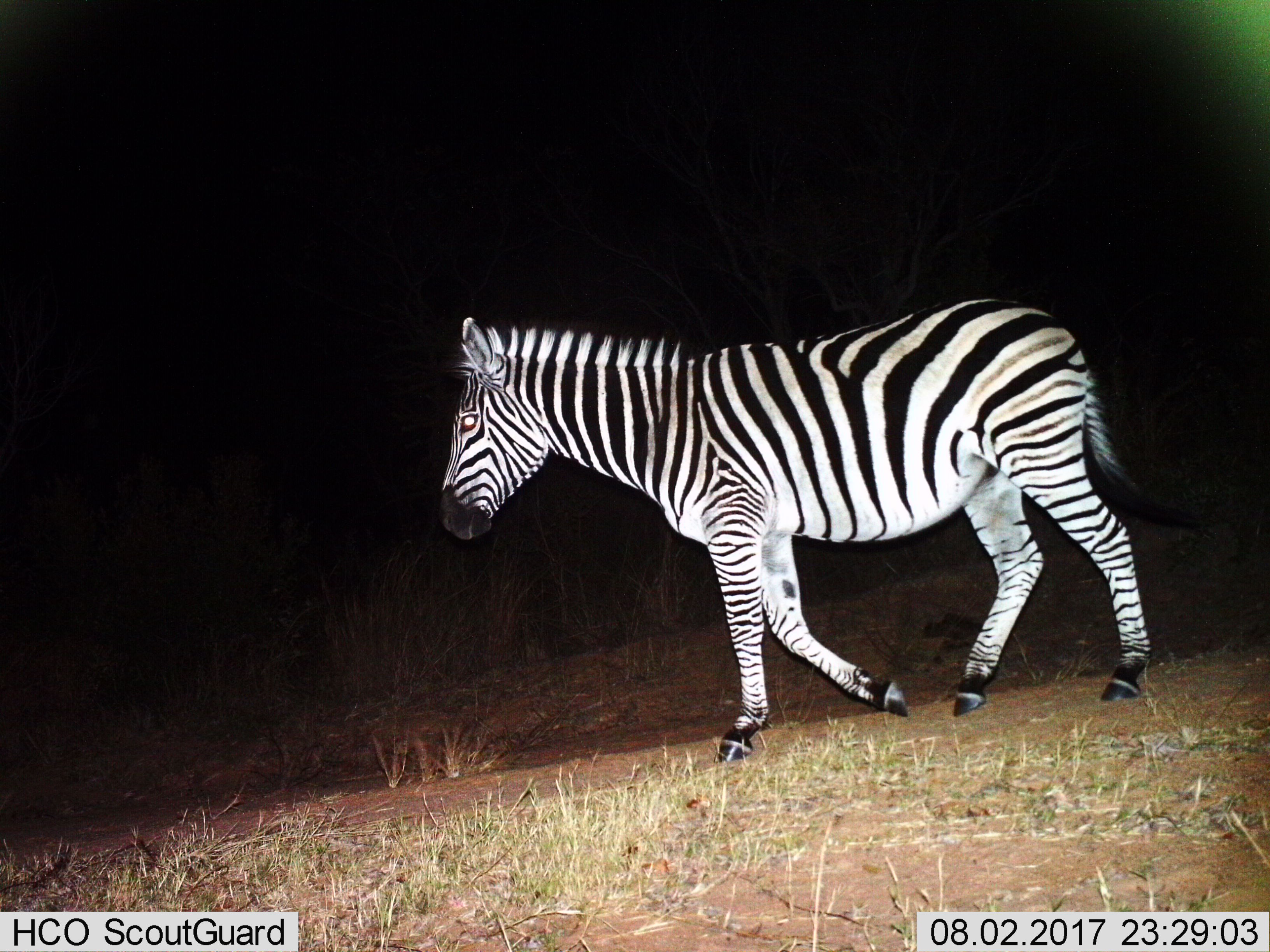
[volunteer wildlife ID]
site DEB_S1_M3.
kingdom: Animalia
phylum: Chordata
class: Mammalia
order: Perissodactyla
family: Equidae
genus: Equus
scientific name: Equus quagga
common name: plains zebra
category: zebraplains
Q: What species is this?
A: Zebraplains (plains zebra) (Equus quagga).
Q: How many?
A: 1.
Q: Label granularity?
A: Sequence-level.